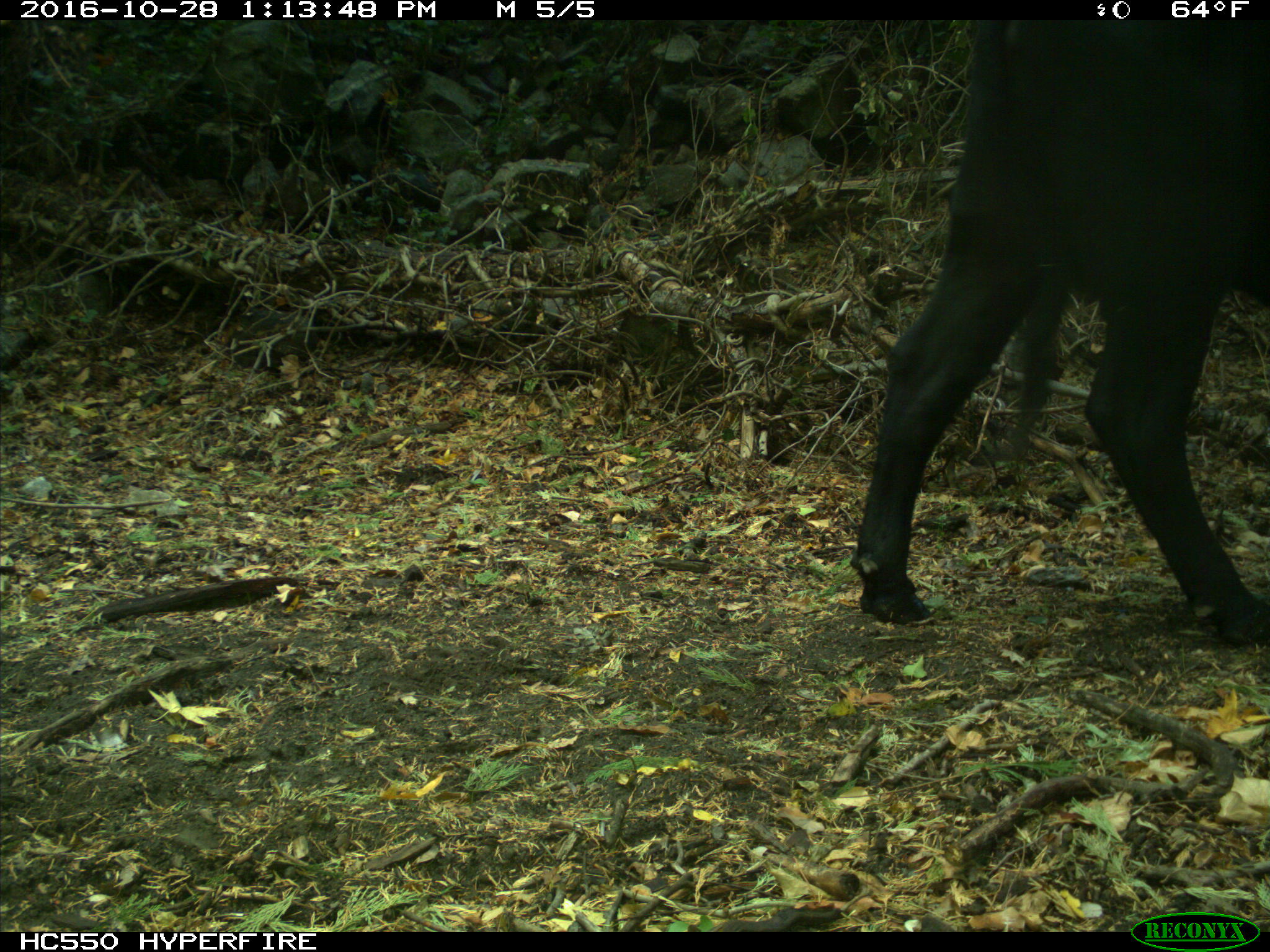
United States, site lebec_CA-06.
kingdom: Animalia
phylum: Chordata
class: Mammalia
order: Artiodactyla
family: Bovidae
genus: Bos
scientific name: Bos taurus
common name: domestic cow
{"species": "Bos taurus (domestic cow)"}